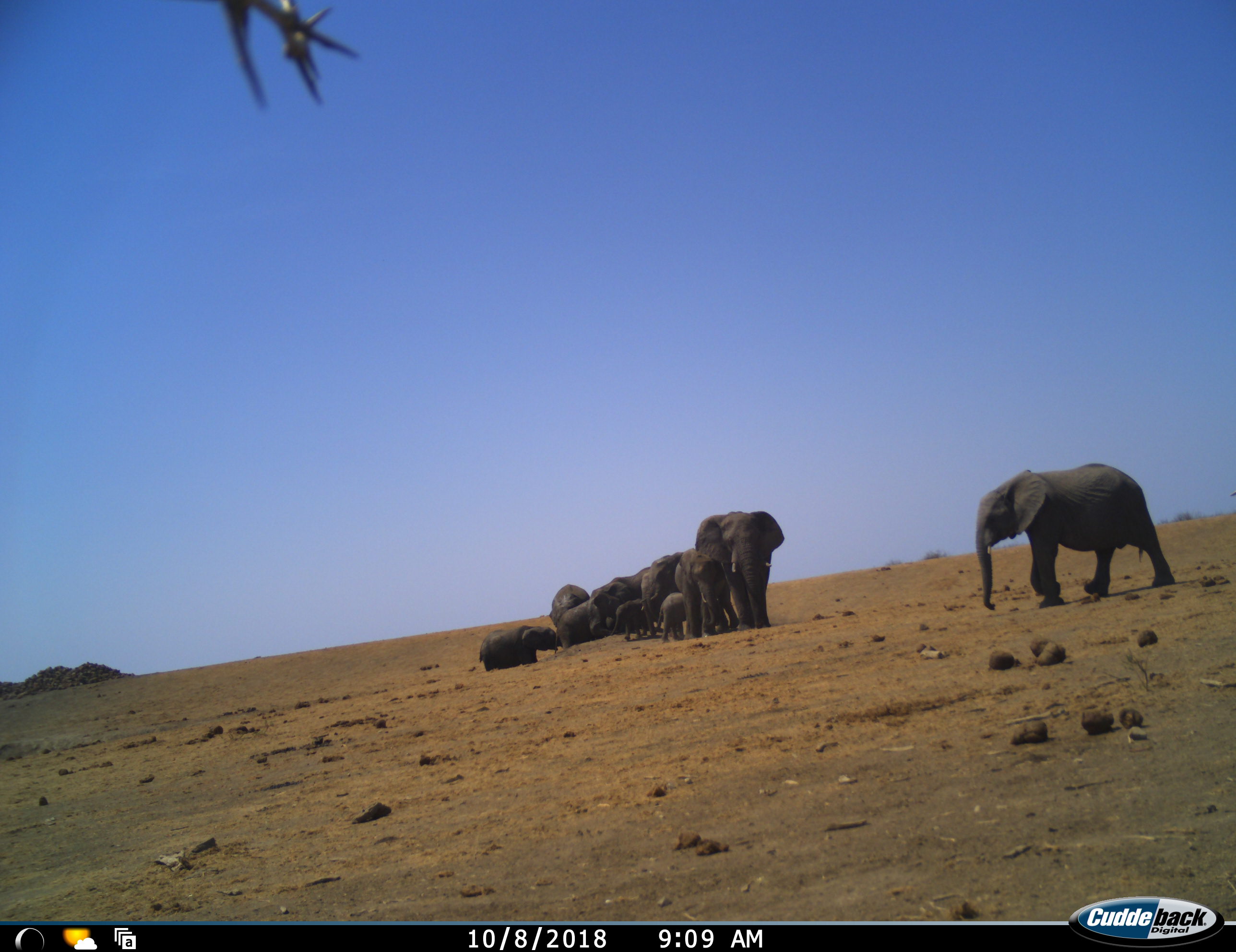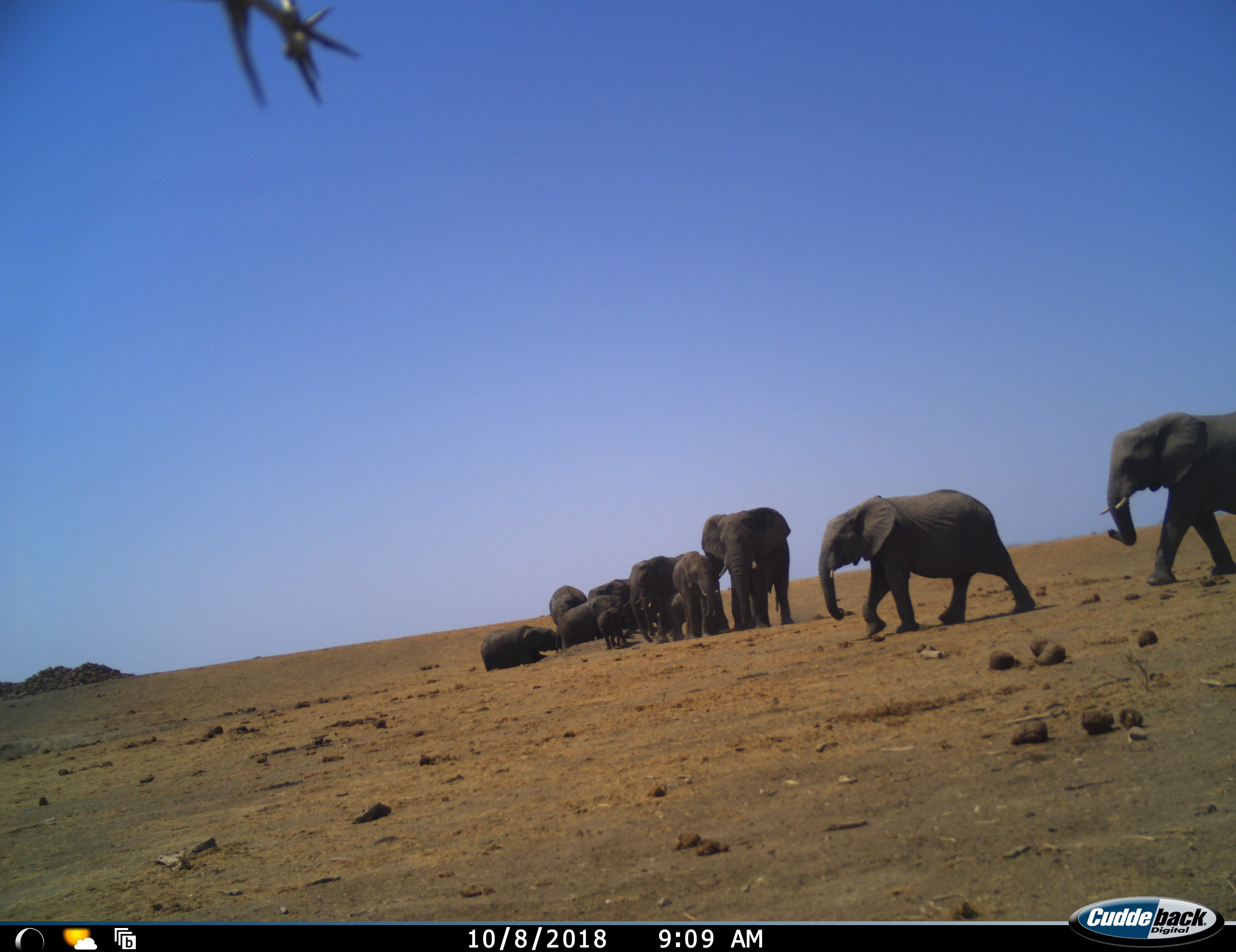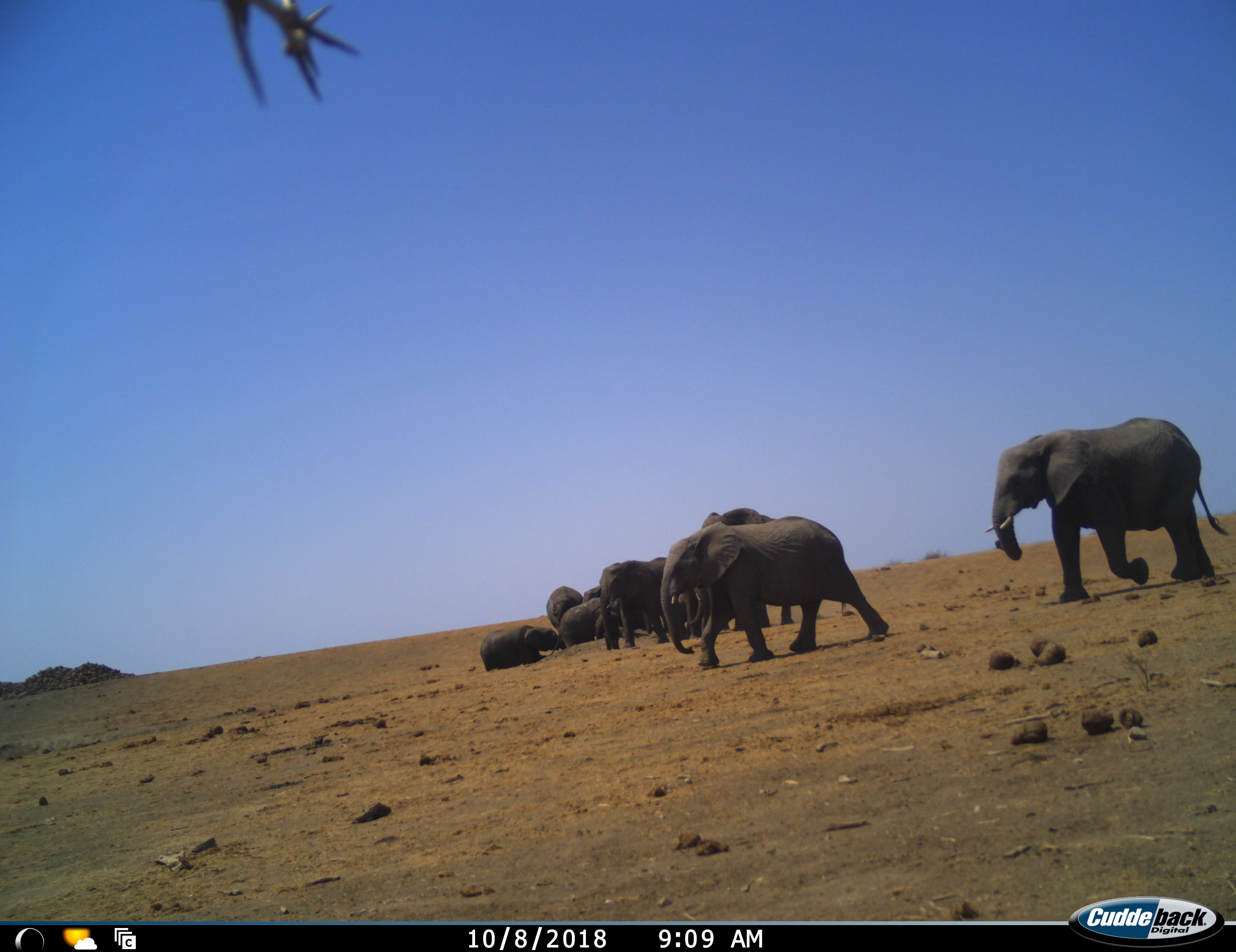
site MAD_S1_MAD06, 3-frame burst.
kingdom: Animalia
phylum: Chordata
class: Mammalia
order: Proboscidea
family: Elephantidae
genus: Loxodonta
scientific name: Loxodonta africana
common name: african bush elephant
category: elephant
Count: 11-50.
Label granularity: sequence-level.